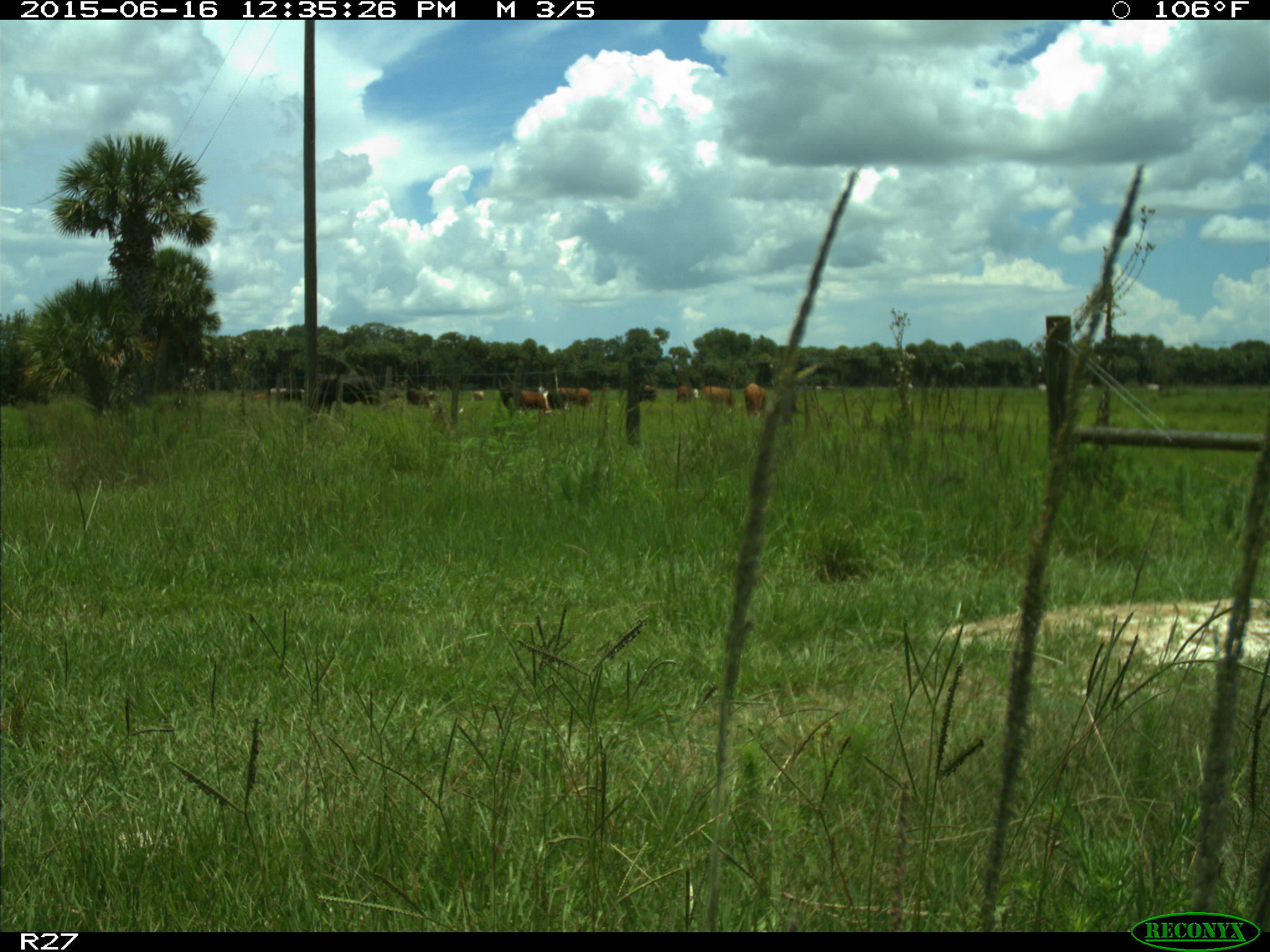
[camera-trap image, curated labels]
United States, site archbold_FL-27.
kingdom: Animalia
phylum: Chordata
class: Mammalia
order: Artiodactyla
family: Bovidae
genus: Bos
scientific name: Bos taurus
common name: domestic cow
Bos taurus (domestic cow).